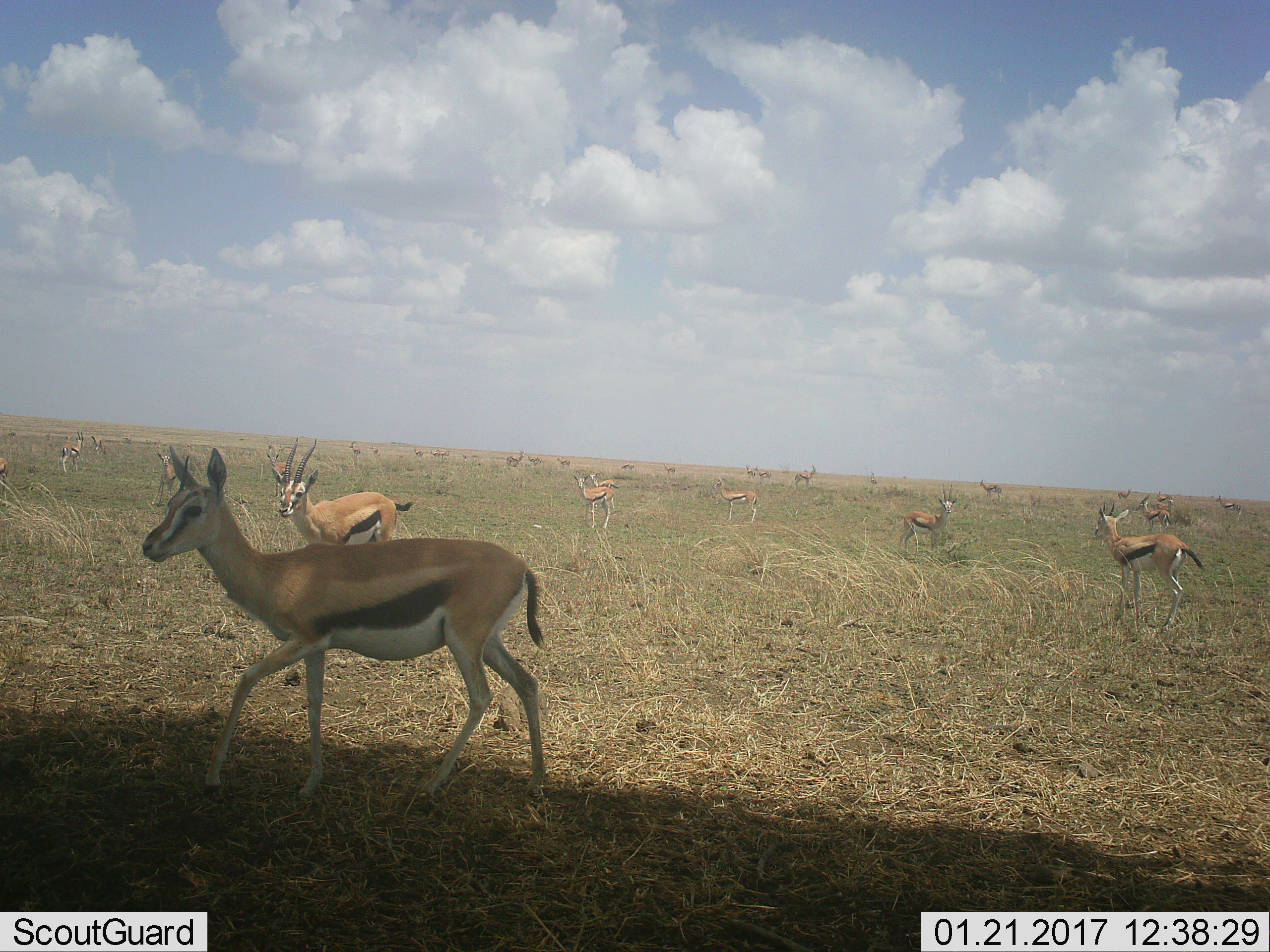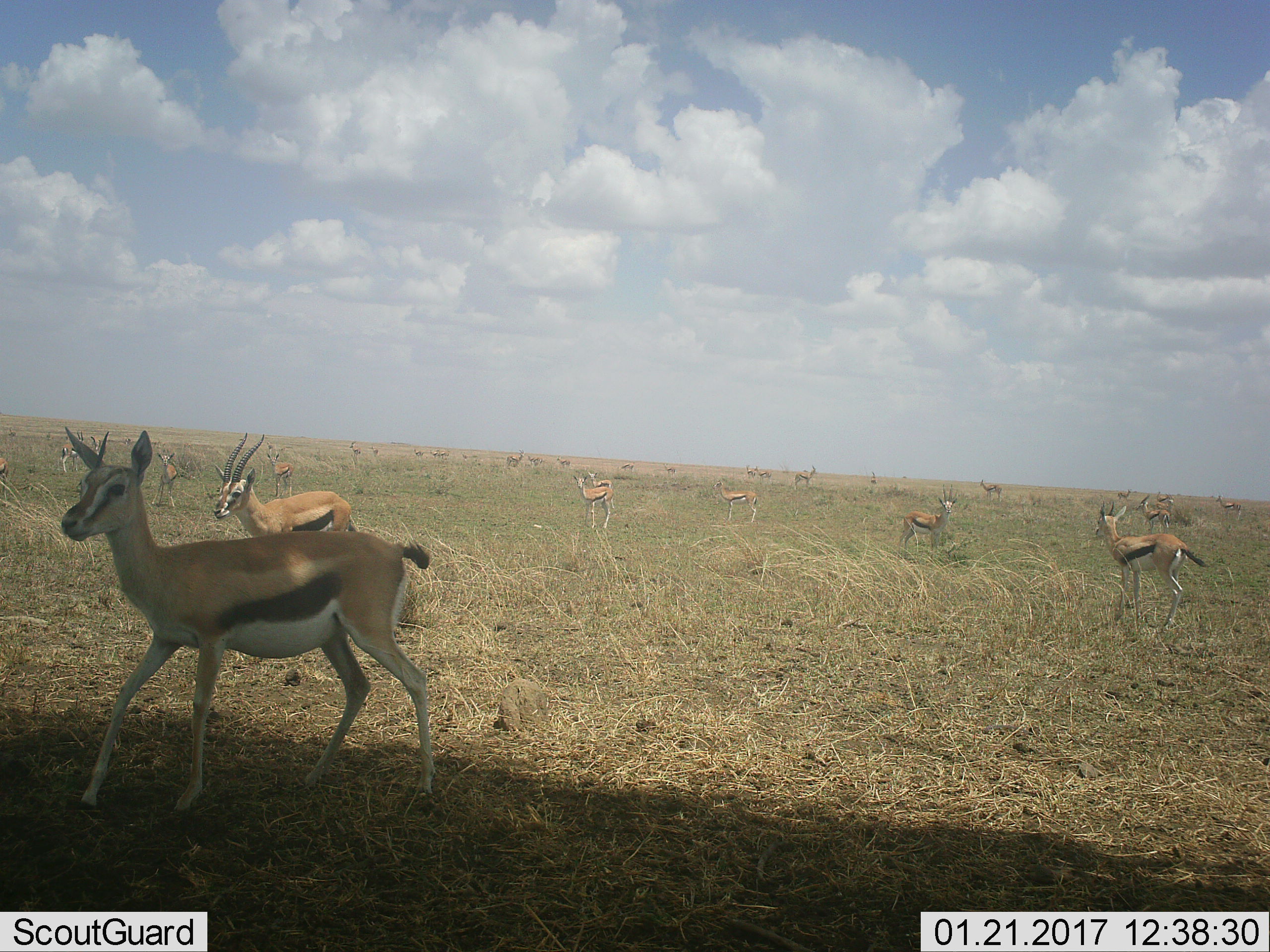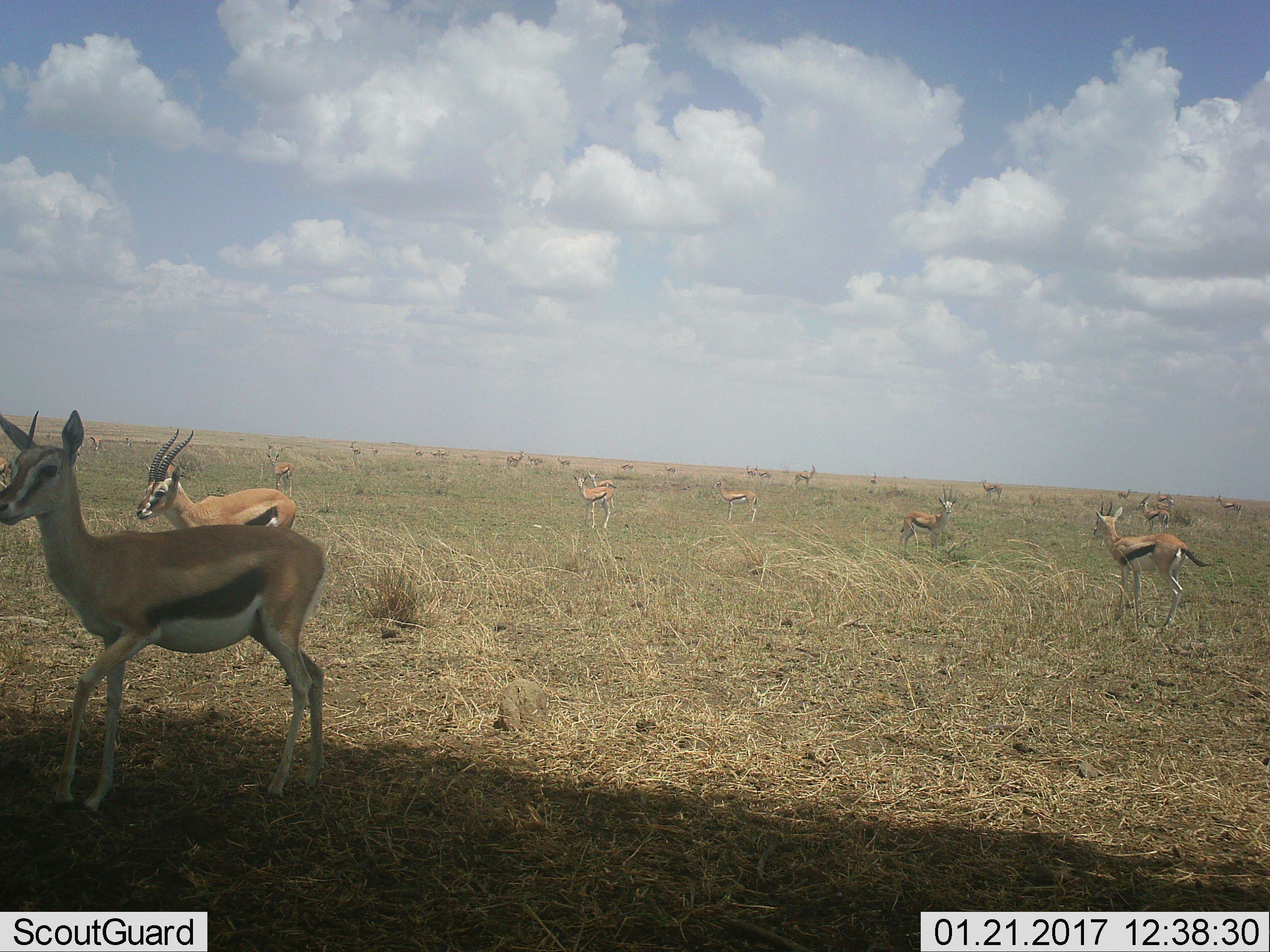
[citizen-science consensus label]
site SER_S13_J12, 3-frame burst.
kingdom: Animalia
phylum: Chordata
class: Mammalia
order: Artiodactyla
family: Bovidae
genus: Eudorcas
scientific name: Eudorcas thomsonii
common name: thomson's gazelle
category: gazellethomsons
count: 11-50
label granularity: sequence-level